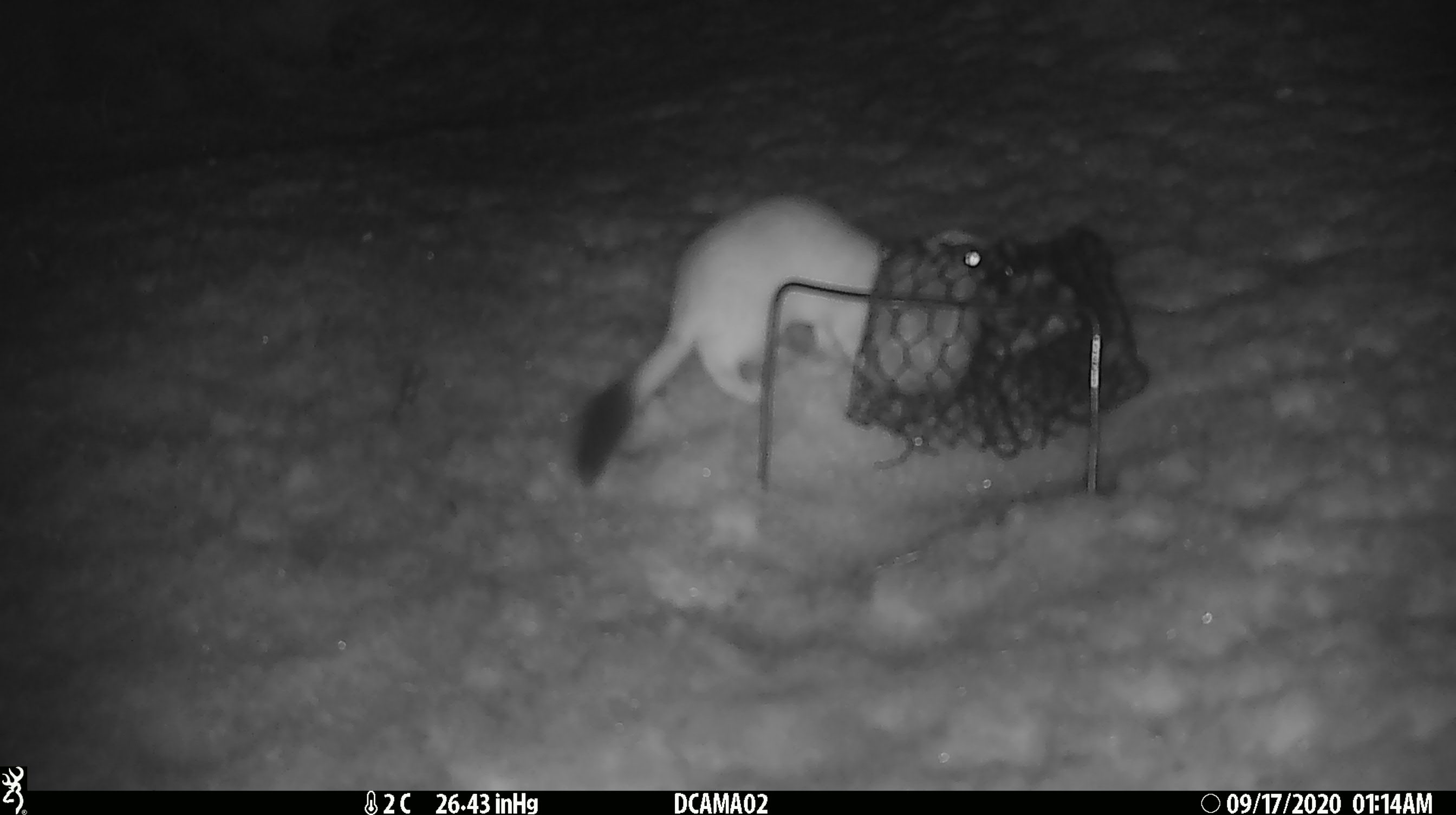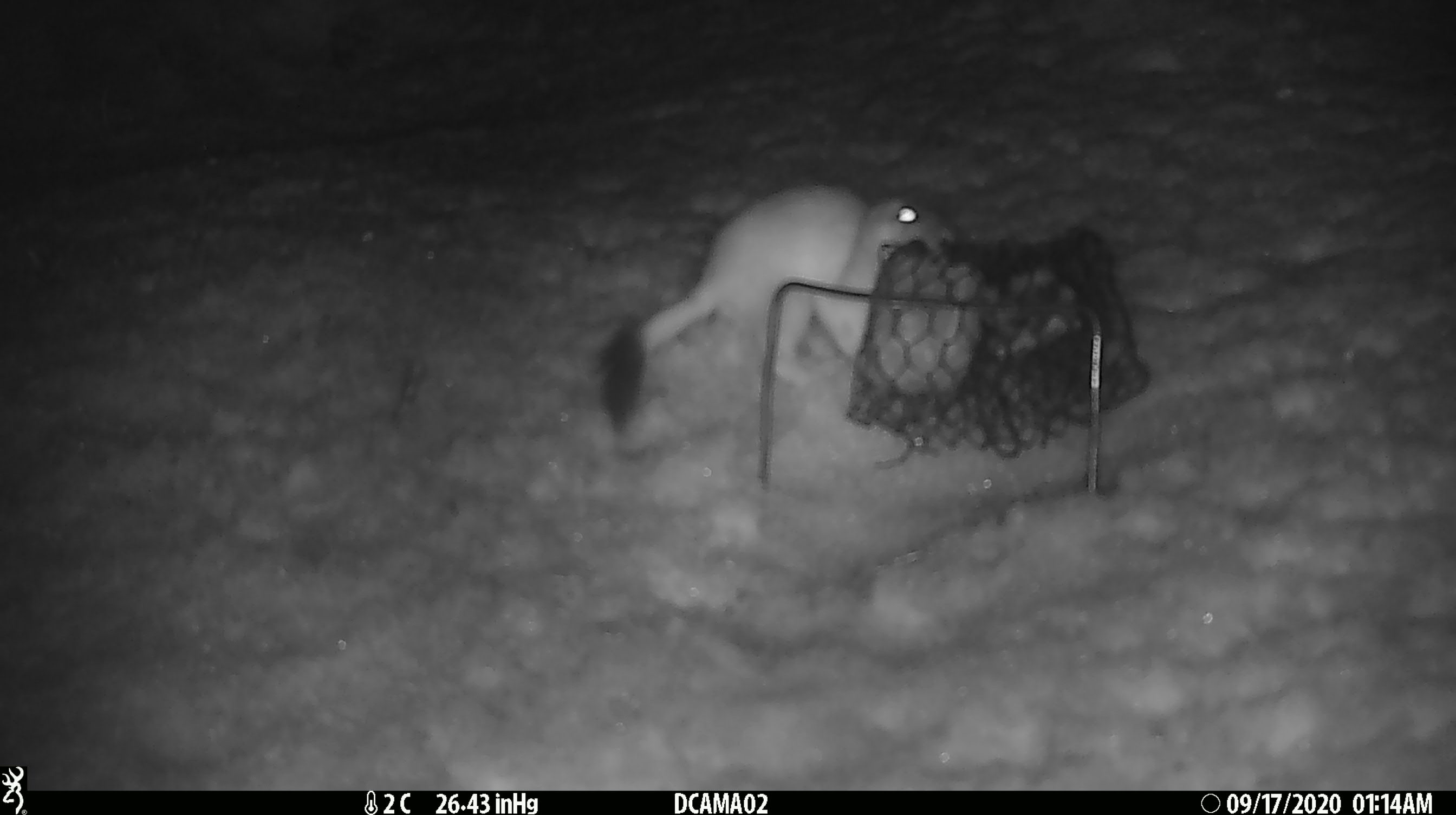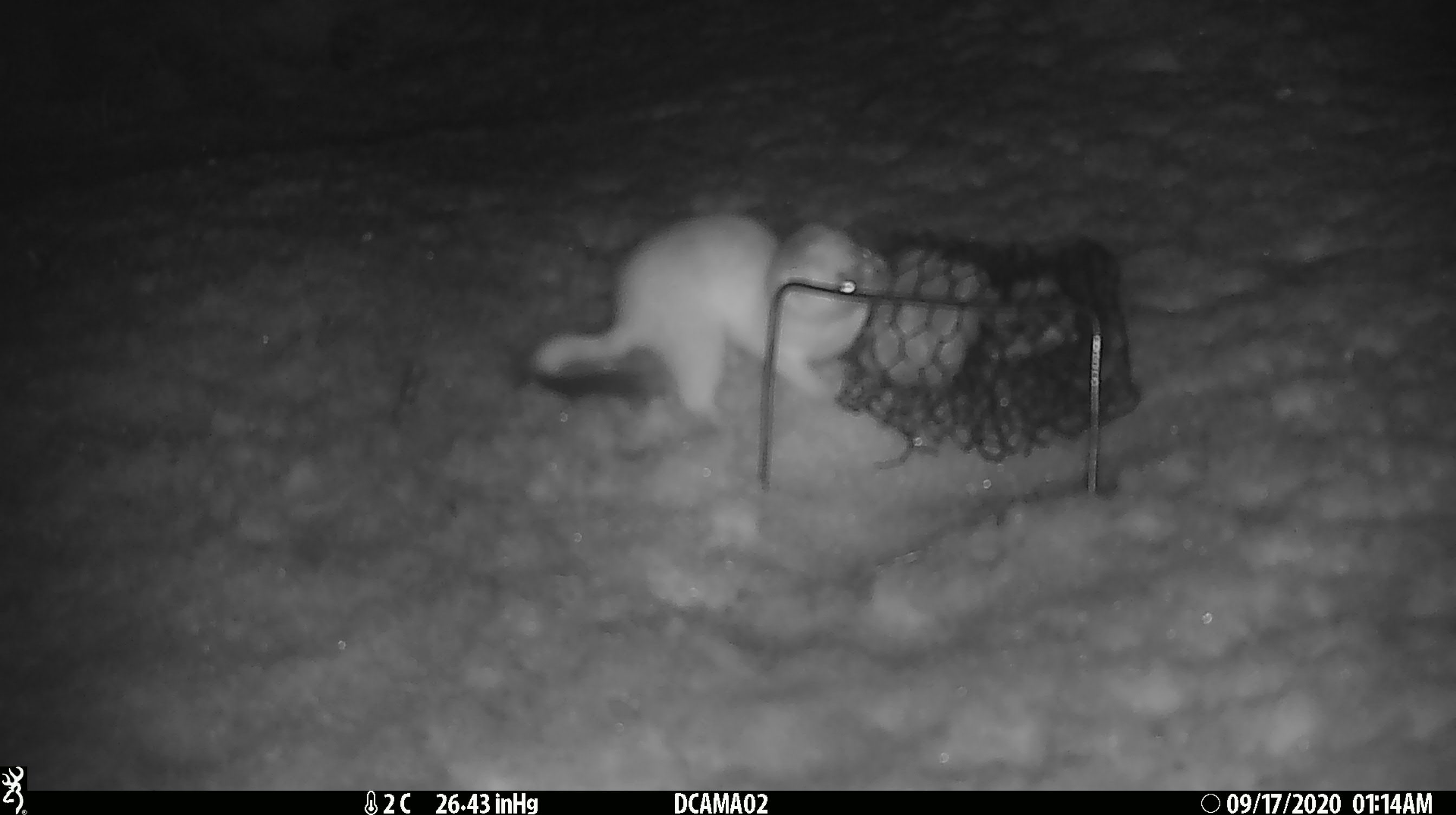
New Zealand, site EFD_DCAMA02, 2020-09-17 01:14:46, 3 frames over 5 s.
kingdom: Animalia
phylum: Chordata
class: Mammalia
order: Carnivora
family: Mustelidae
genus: Mustela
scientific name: Mustela erminea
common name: stoat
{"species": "stoat (Mustela erminea)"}